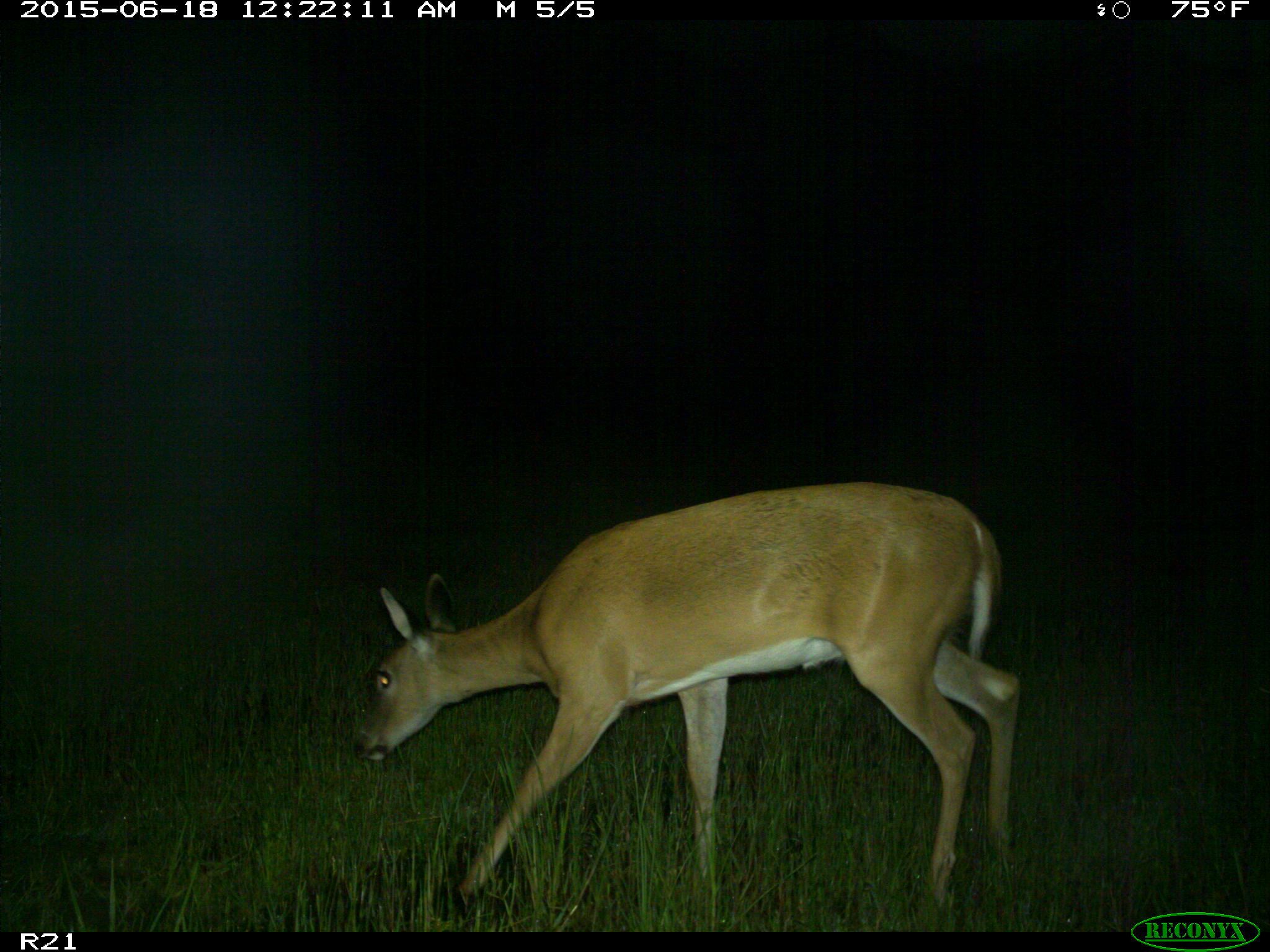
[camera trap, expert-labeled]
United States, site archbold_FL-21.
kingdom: Animalia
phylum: Chordata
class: Mammalia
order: Artiodactyla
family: Cervidae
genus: Odocoileus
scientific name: Odocoileus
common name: deer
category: unidentified deer